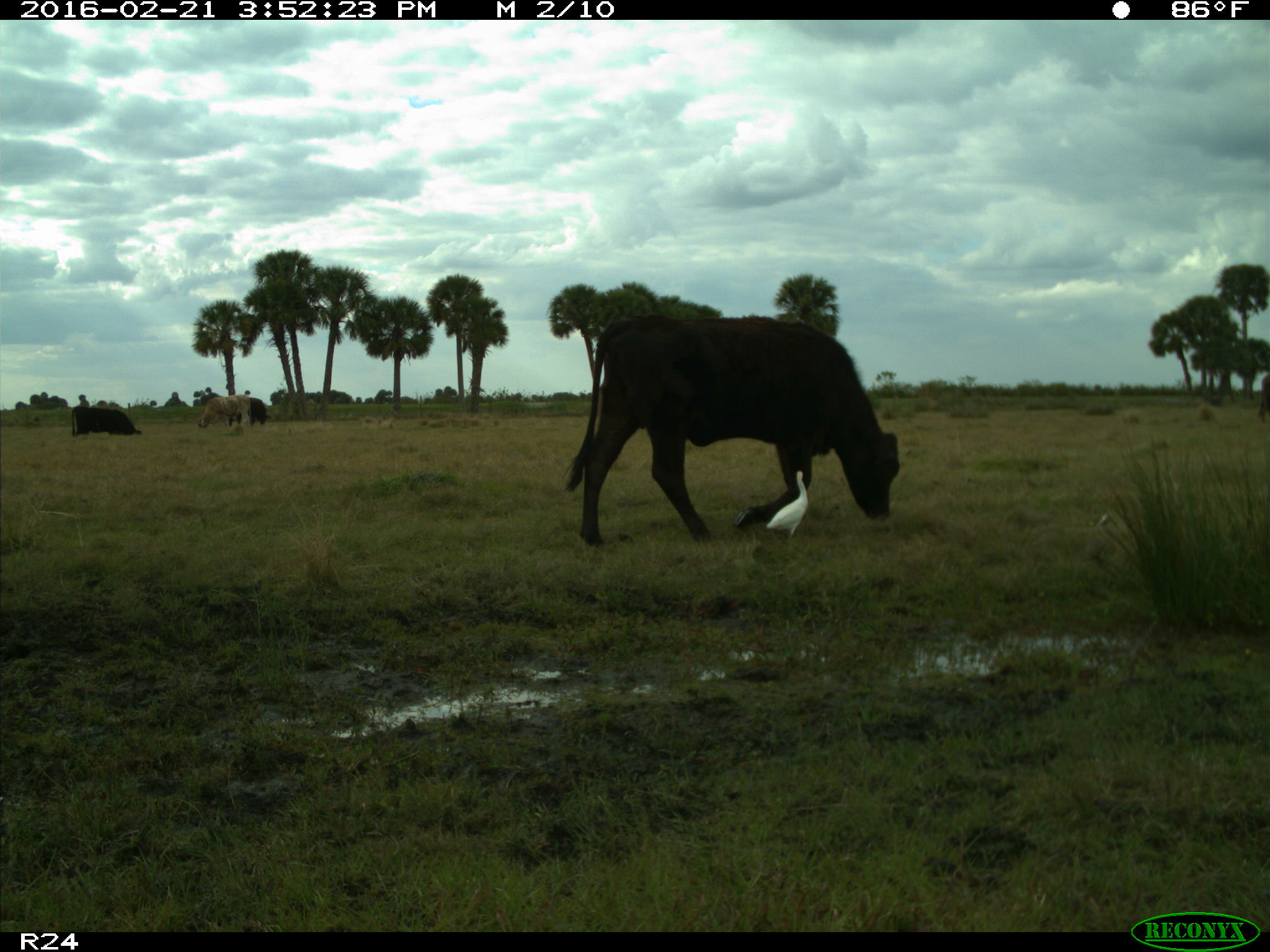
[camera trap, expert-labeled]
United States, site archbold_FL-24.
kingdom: Animalia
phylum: Chordata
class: Mammalia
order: Artiodactyla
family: Bovidae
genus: Bos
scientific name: Bos taurus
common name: domestic cow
Bos taurus (domestic cow).